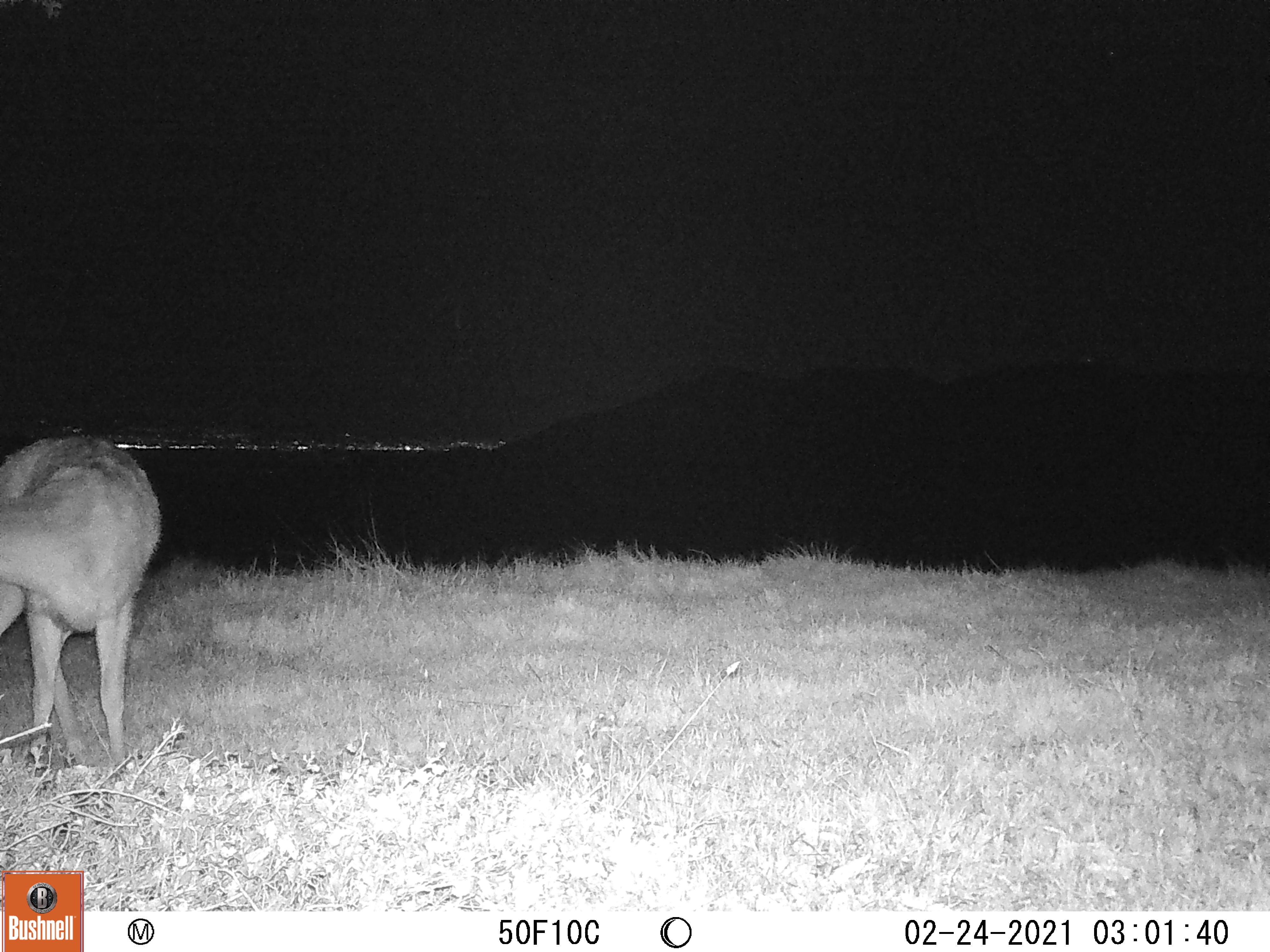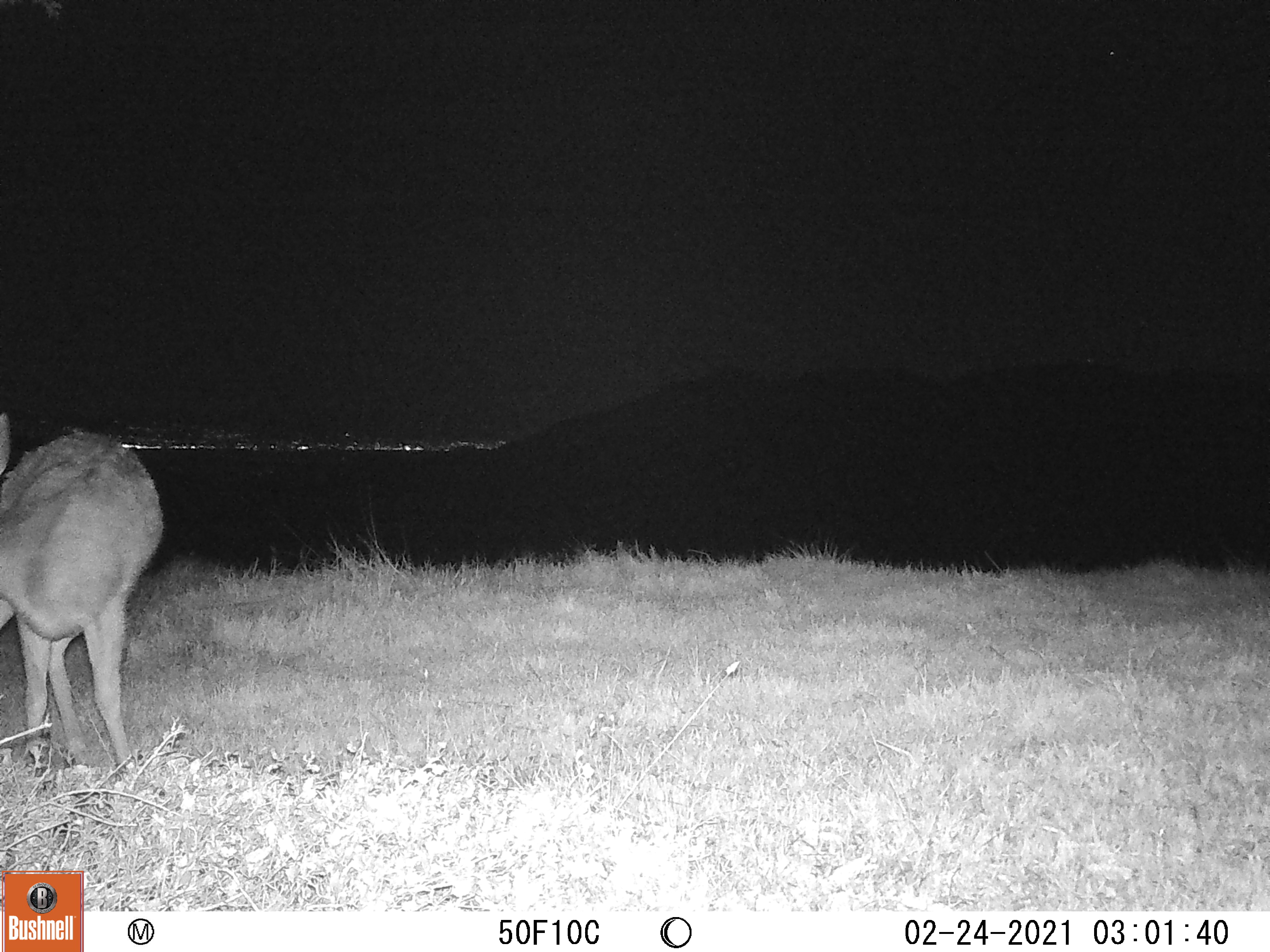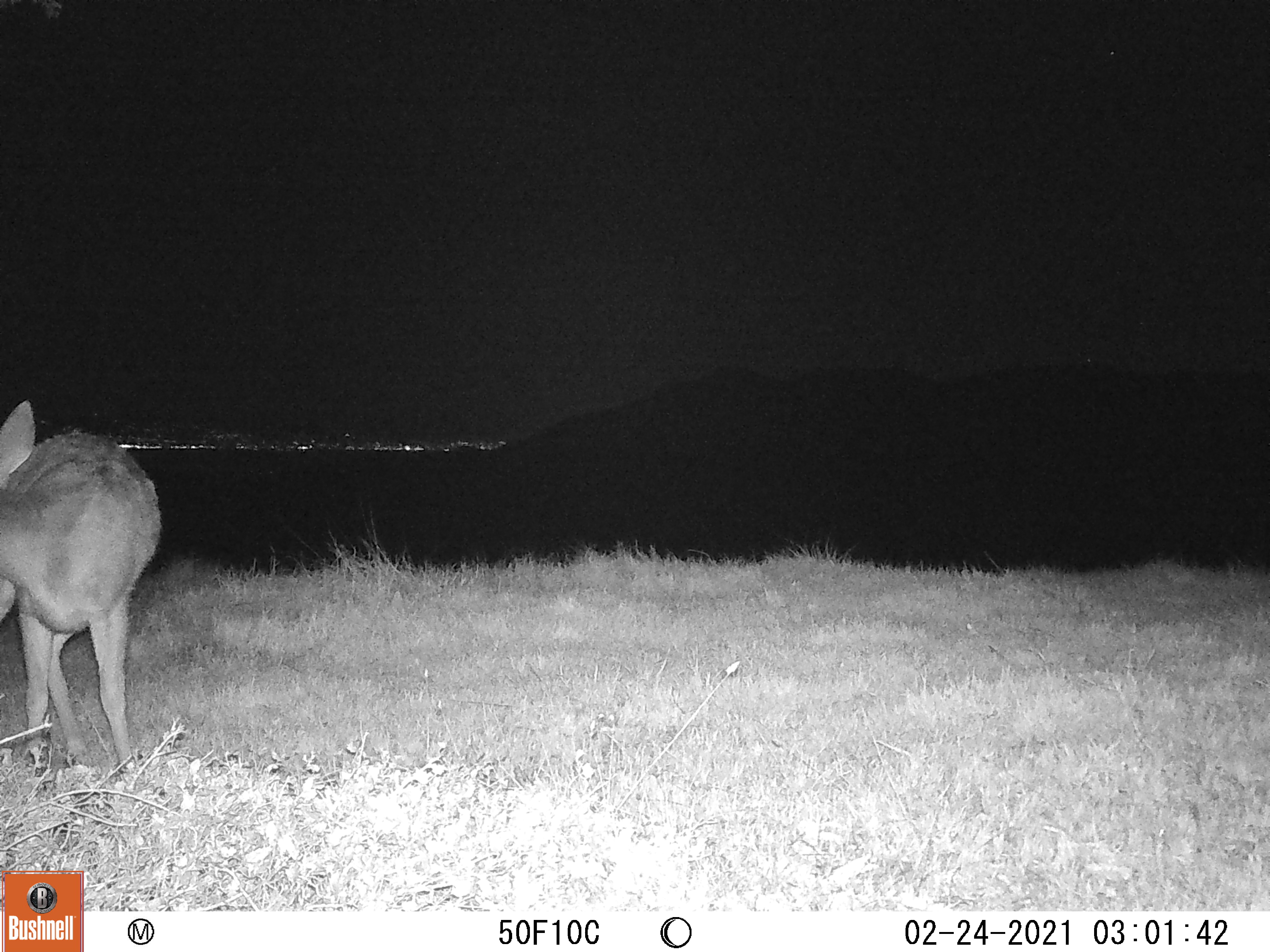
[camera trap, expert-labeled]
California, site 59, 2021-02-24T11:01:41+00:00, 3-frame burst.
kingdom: Animalia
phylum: Chordata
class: Mammalia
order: Artiodactyla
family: Cervidae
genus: Odocoileus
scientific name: Odocoileus hemionus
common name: mule deer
Mule deer (Odocoileus hemionus).